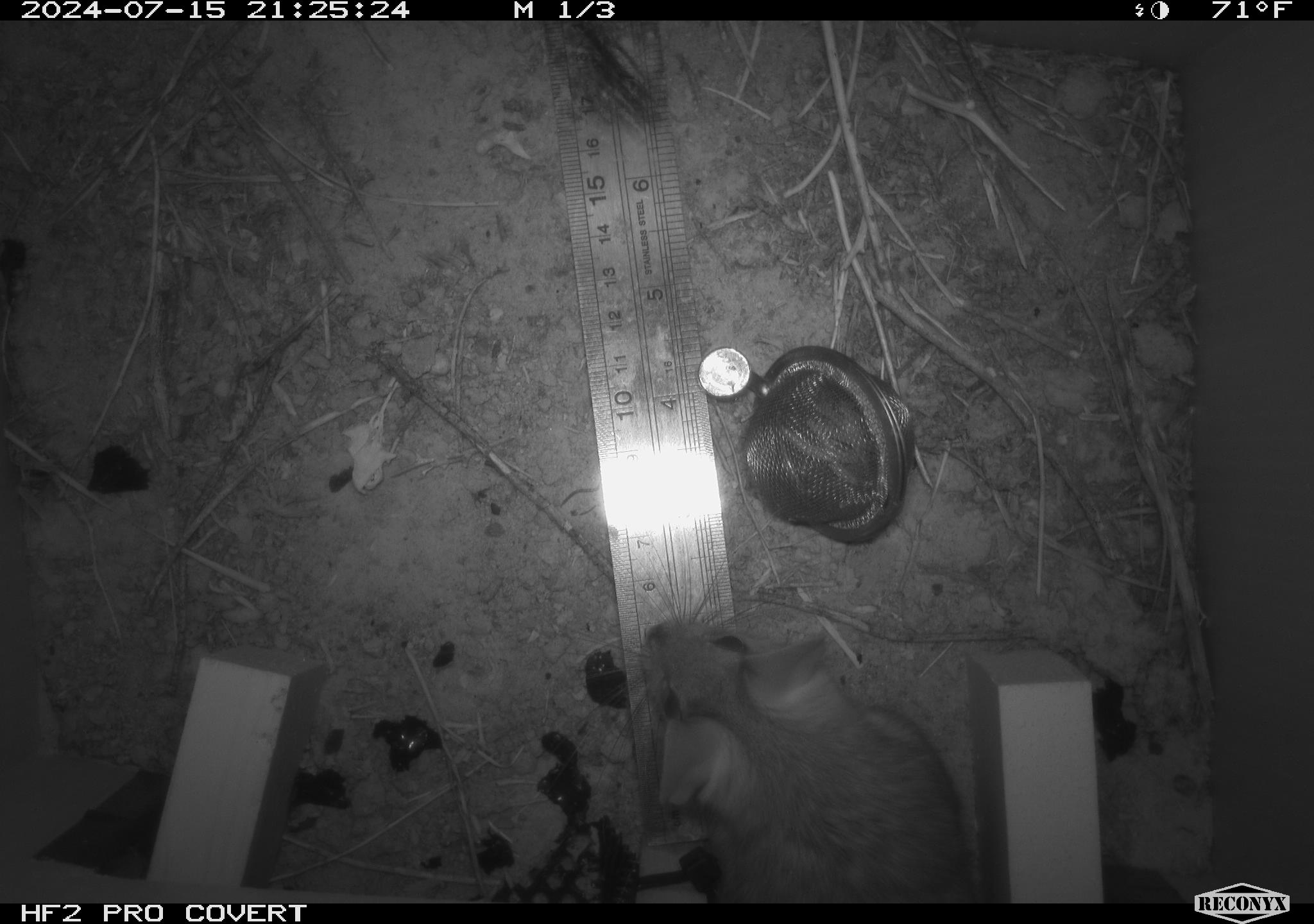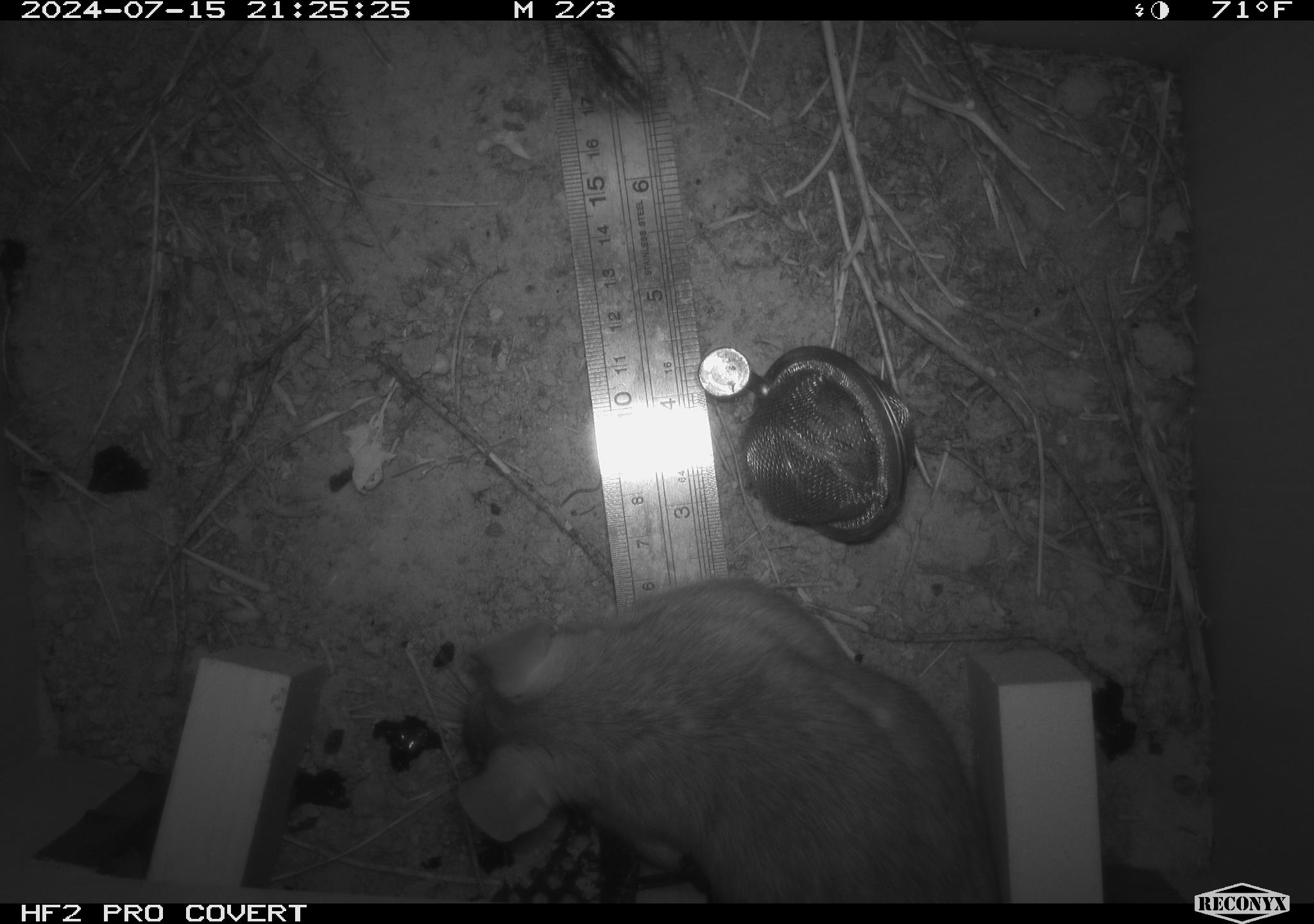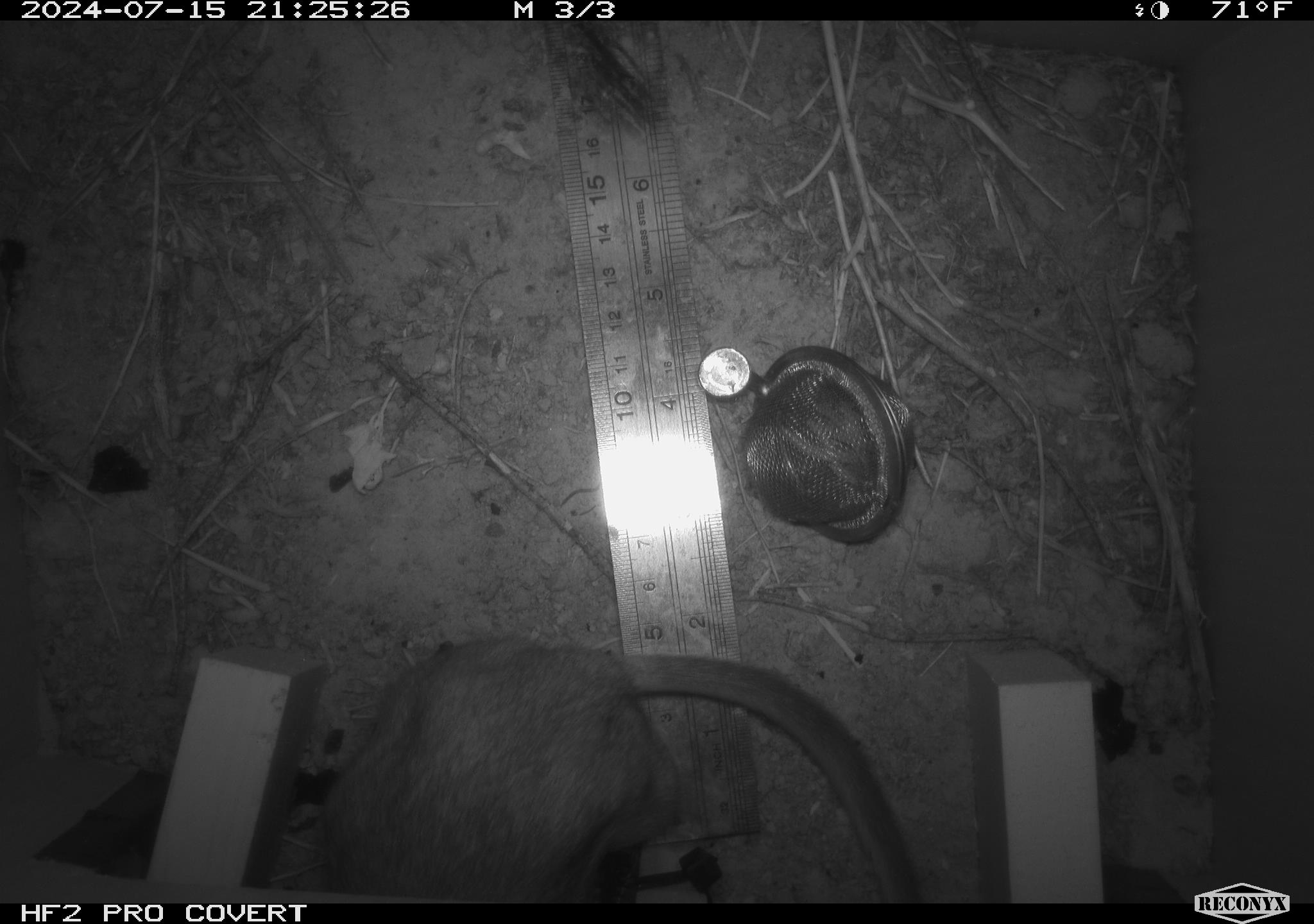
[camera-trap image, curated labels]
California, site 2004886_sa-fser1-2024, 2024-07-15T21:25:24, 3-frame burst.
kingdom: Animalia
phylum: Chordata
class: Mammalia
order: Rodentia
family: Cricetidae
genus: Neotoma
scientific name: Neotoma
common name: pack rat or woodrat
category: neotoma species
Neotoma species (pack rat or woodrat) (Neotoma).